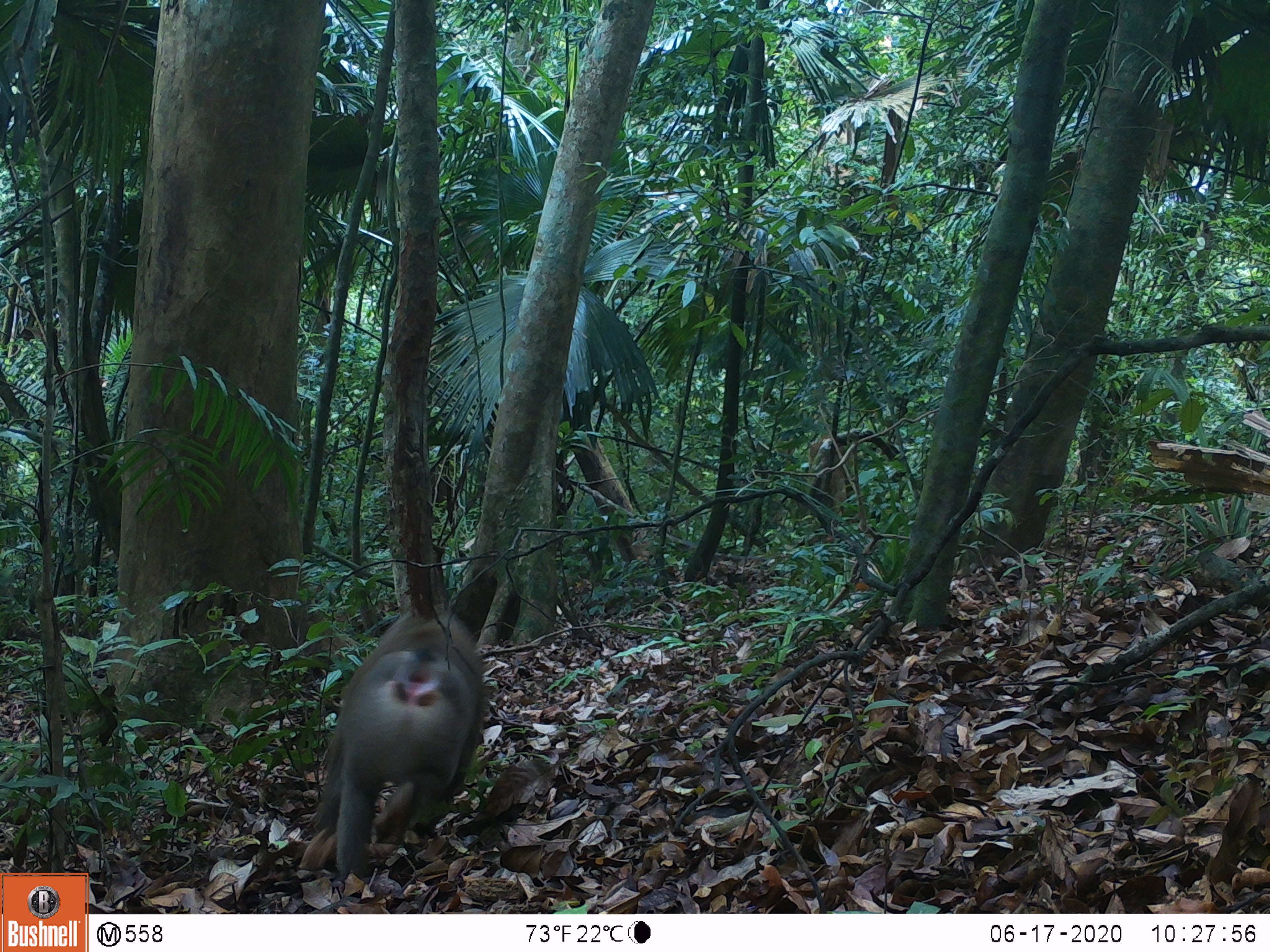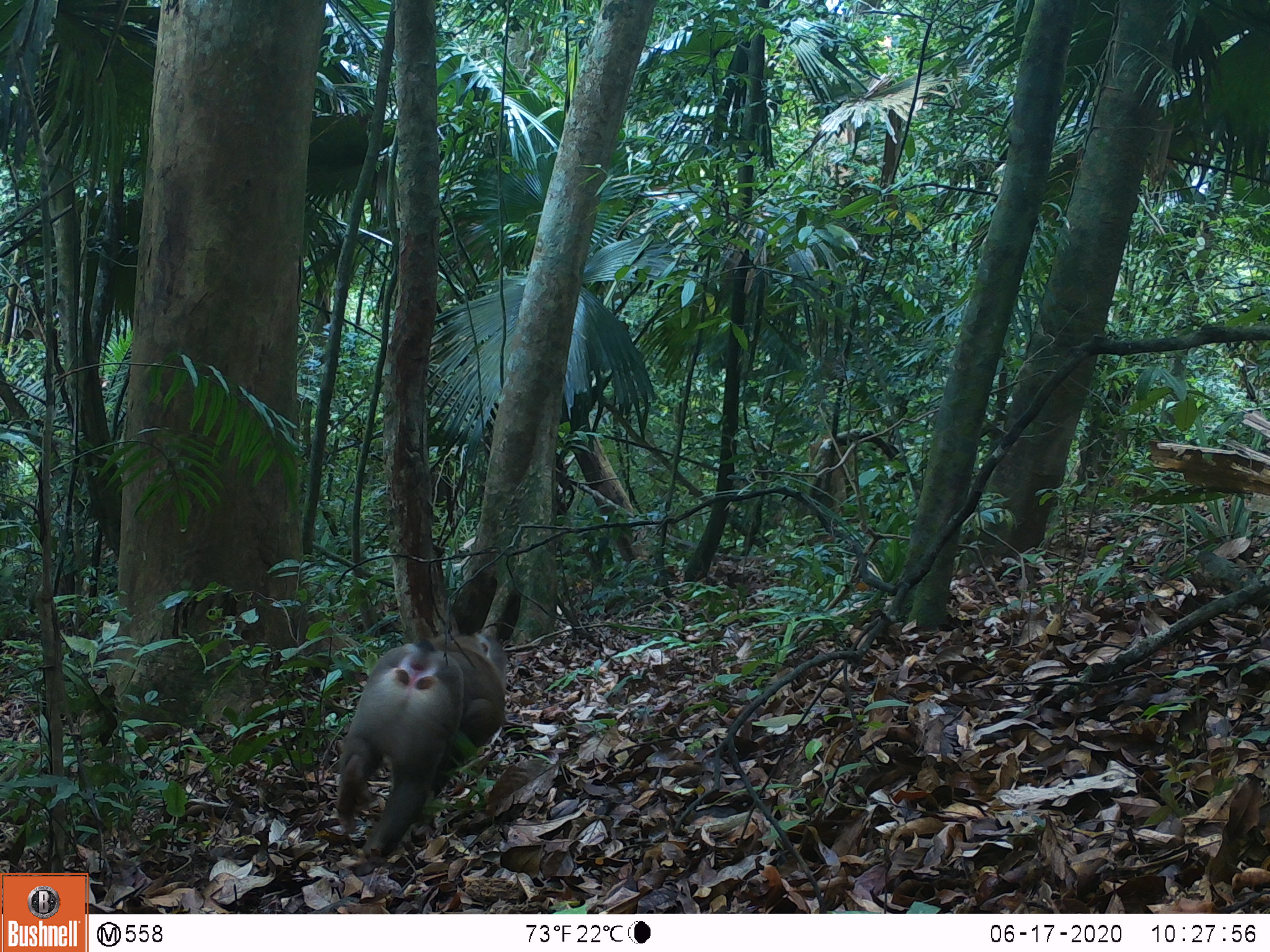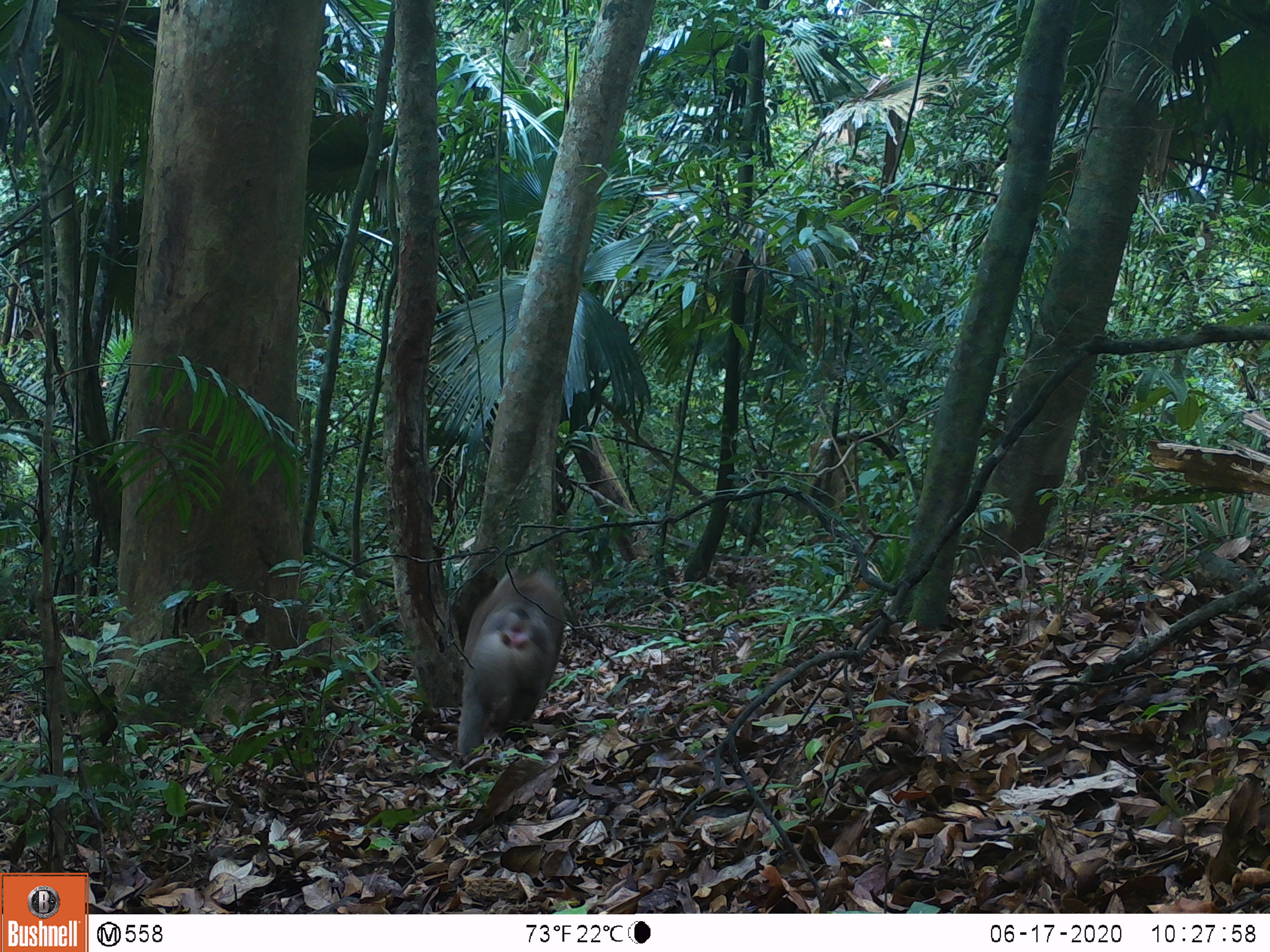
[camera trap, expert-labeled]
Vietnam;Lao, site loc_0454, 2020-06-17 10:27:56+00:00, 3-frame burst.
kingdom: Animalia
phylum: Chordata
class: Mammalia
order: Primates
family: Cercopithecidae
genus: Macaca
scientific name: Macaca nemestrina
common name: pig-tailed macaque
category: pig tailed macaque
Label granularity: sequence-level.